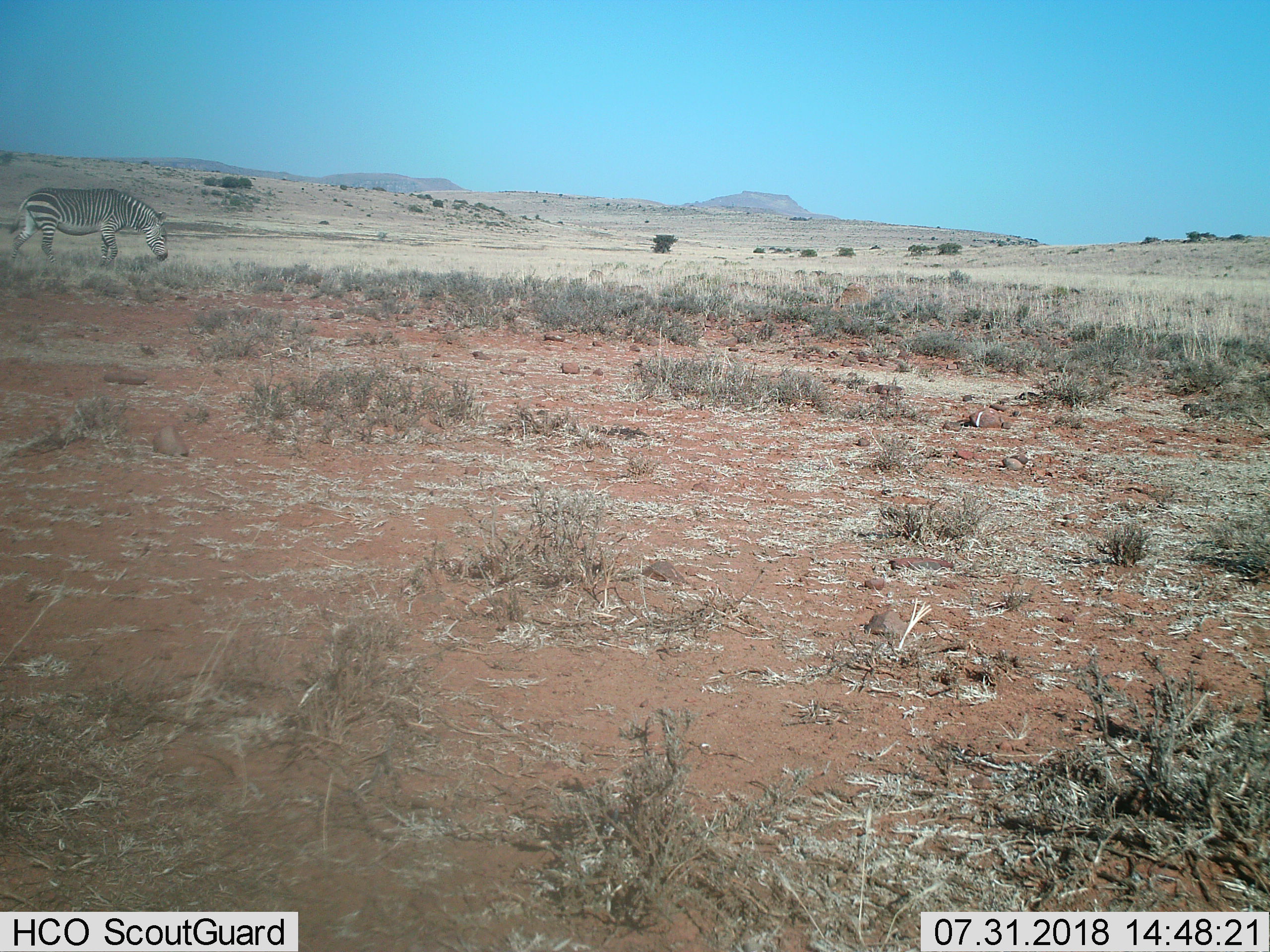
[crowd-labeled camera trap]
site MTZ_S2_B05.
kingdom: Animalia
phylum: Chordata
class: Mammalia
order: Perissodactyla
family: Equidae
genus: Equus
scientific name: Equus zebra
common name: mountain zebra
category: zebramountain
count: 1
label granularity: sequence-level